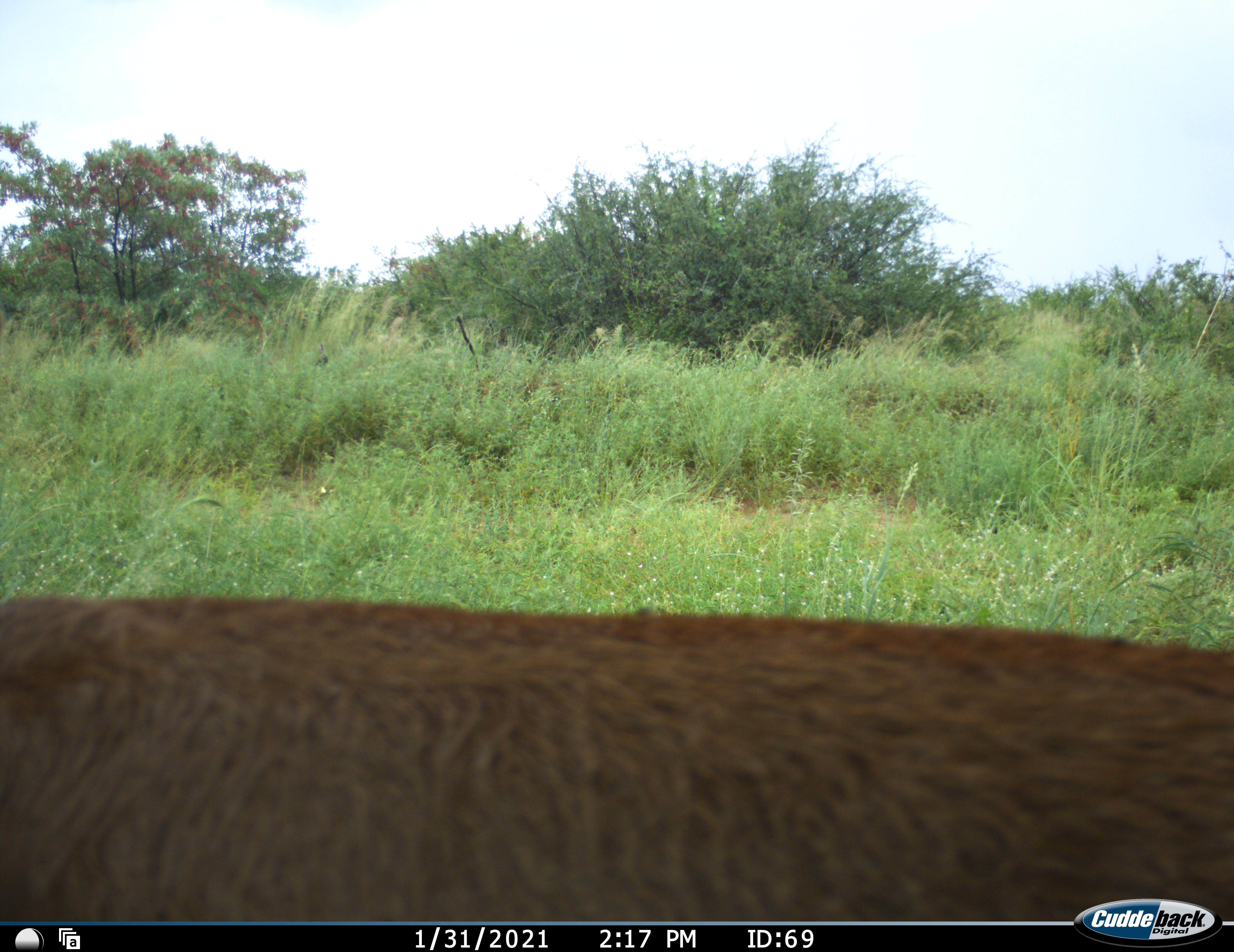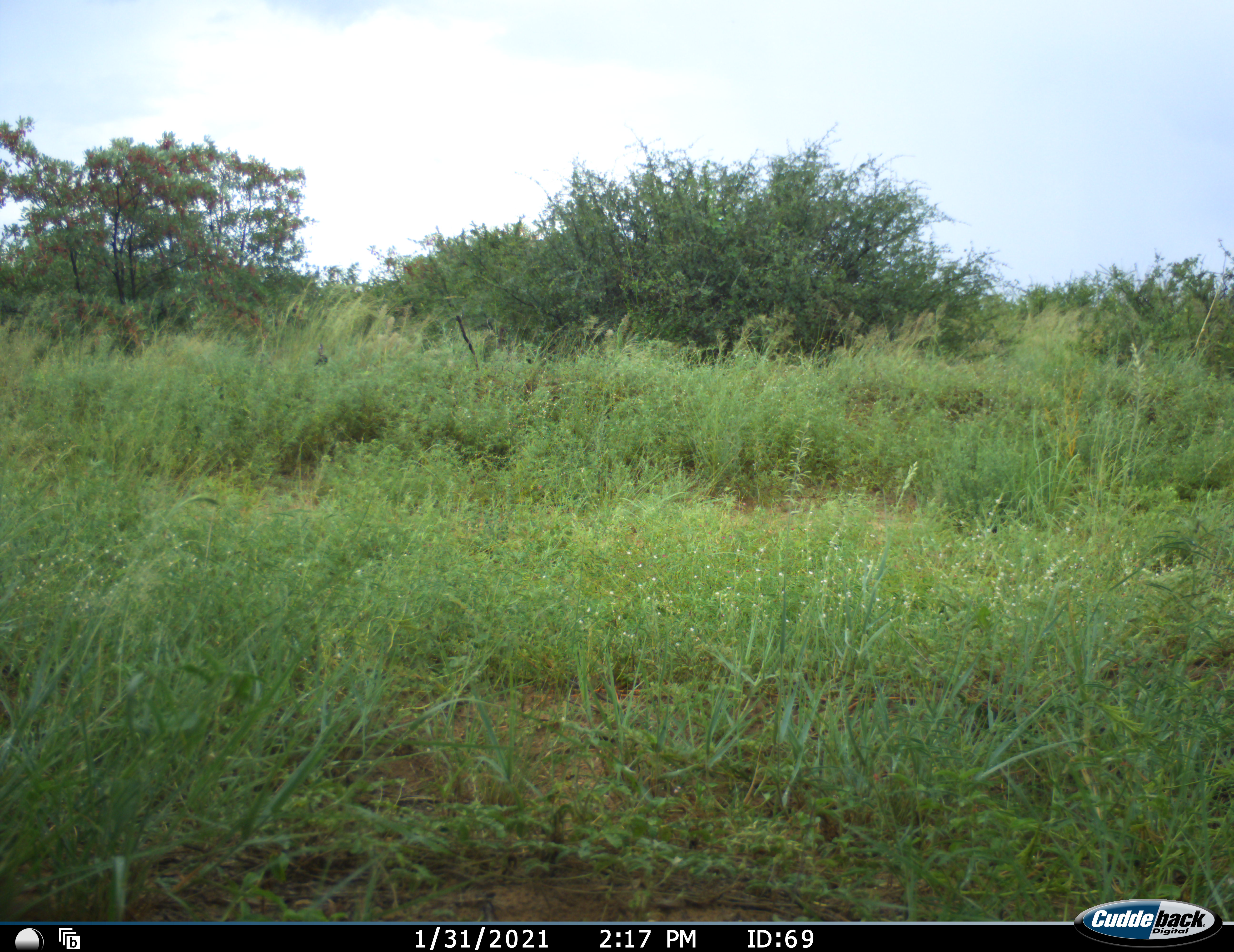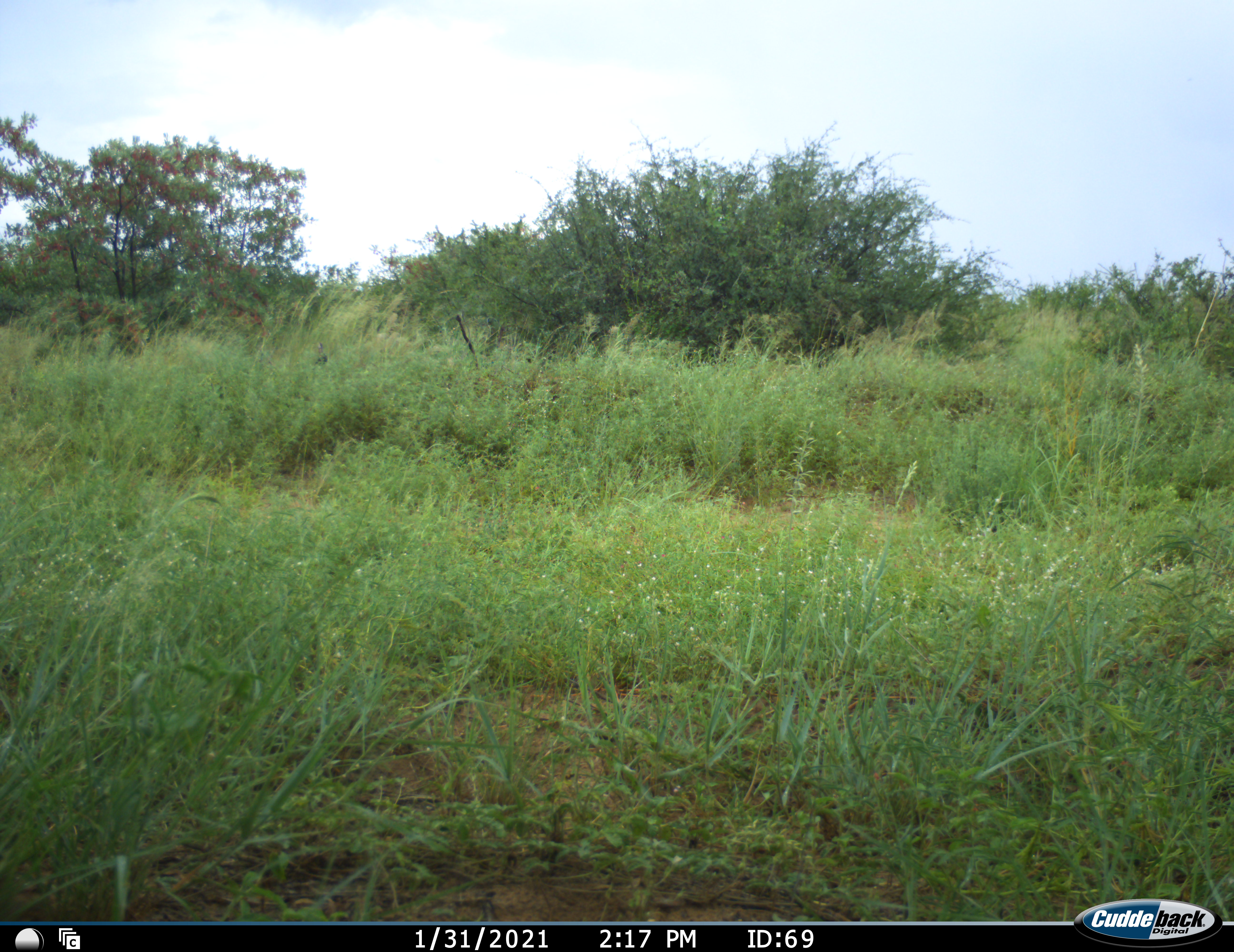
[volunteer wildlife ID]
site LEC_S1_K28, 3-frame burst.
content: unidentified animal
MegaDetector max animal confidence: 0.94